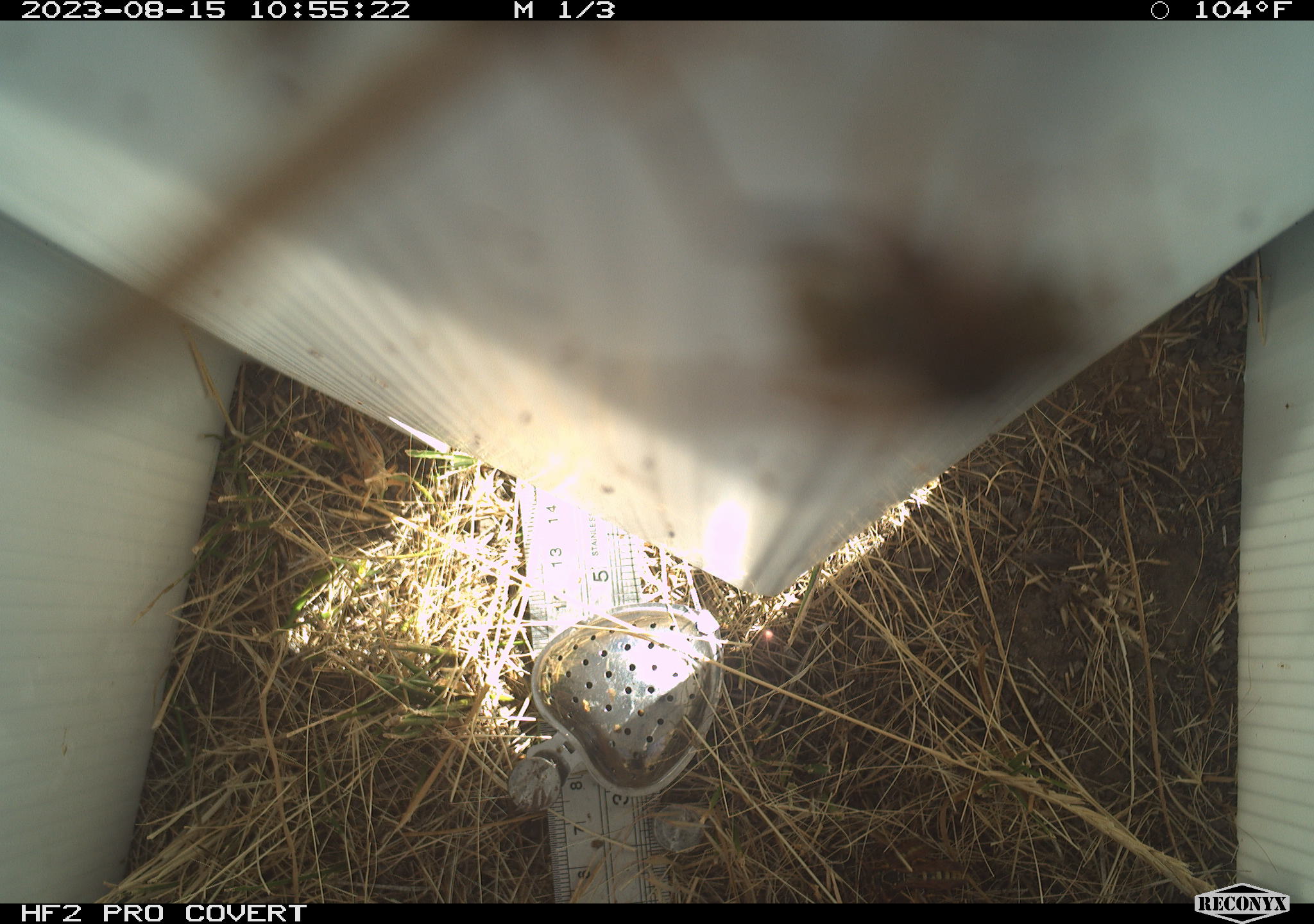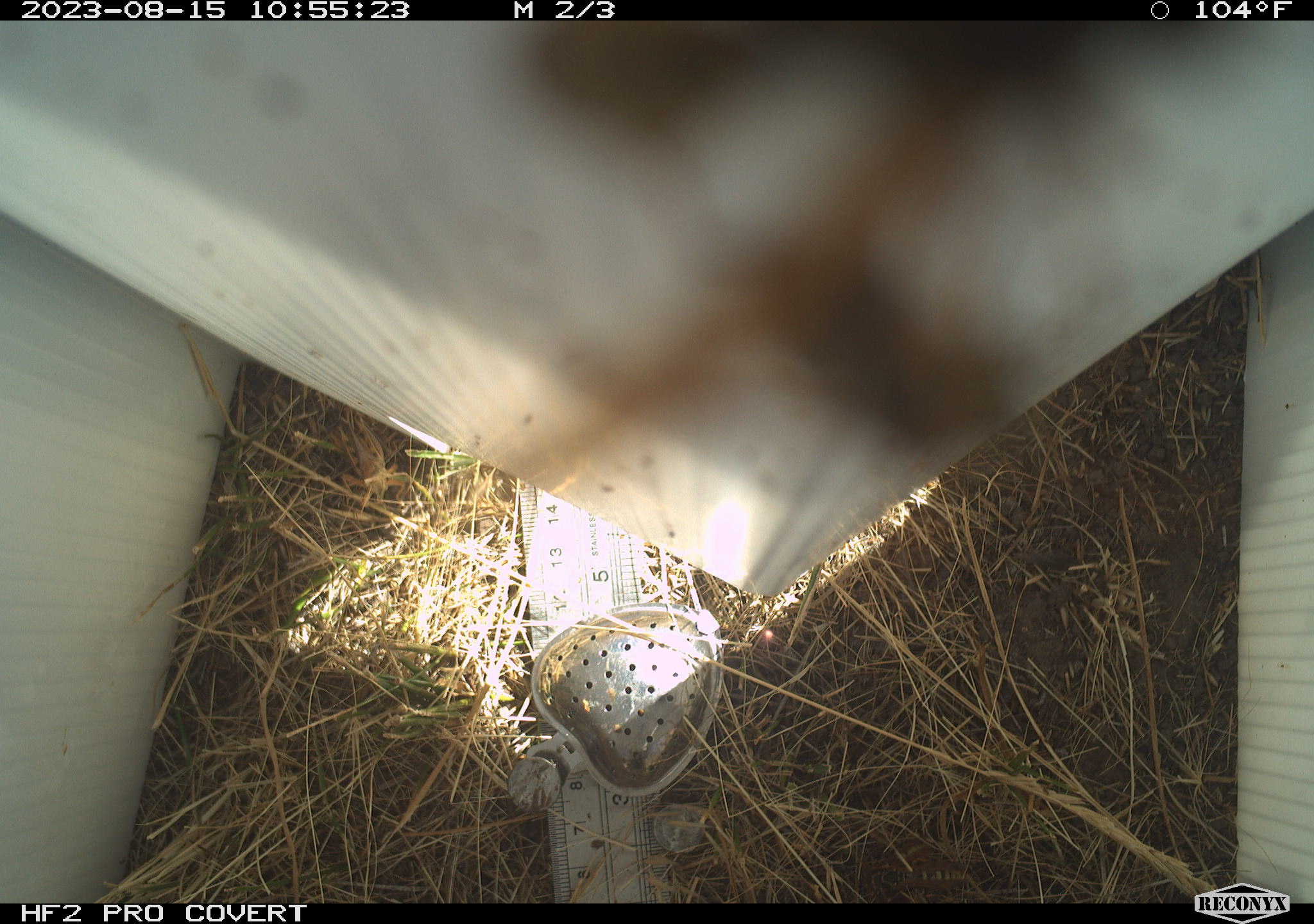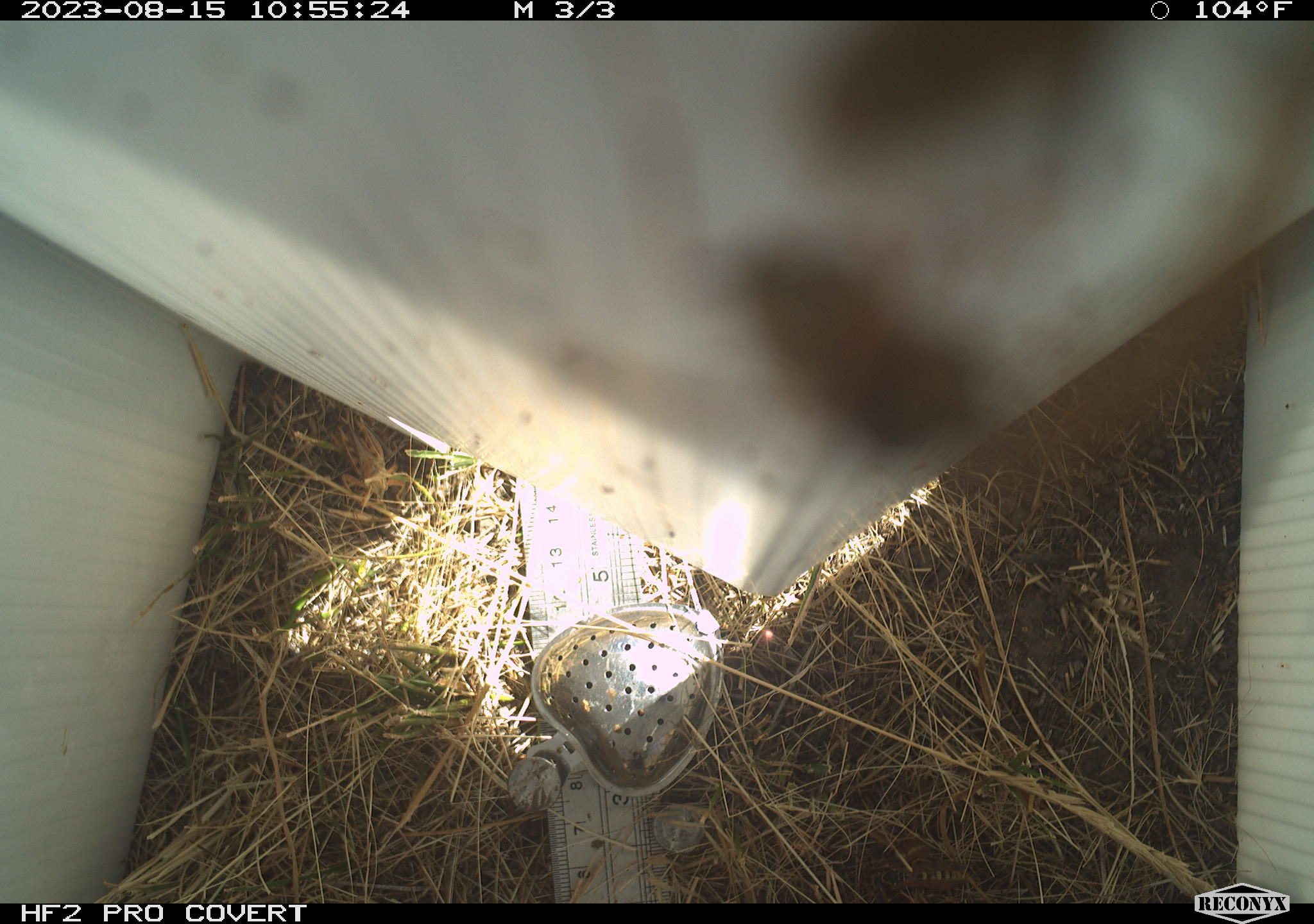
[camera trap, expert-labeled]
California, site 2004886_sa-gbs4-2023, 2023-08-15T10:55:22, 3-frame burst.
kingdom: Animalia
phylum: Arthropoda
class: Insecta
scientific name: Insecta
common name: insect